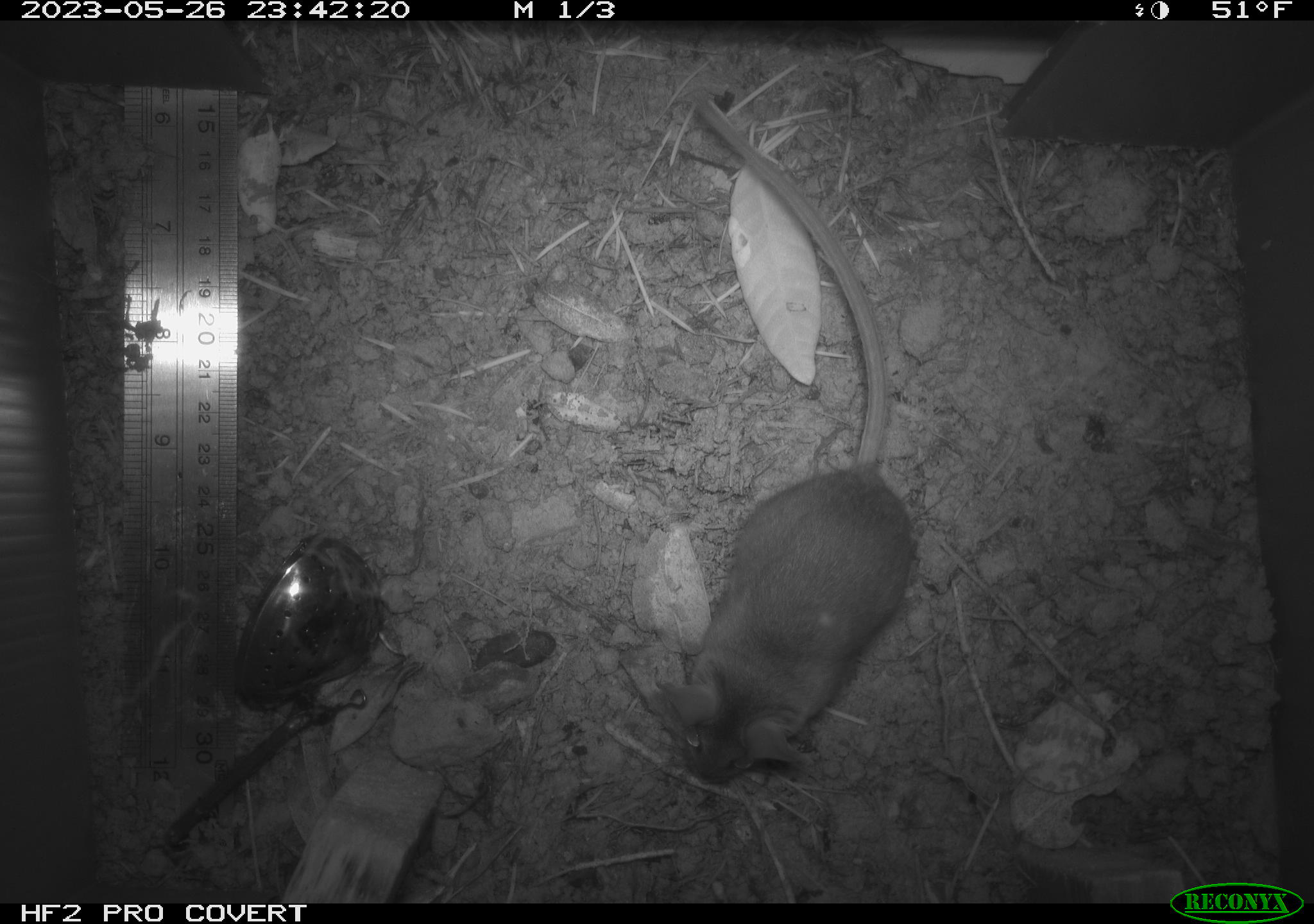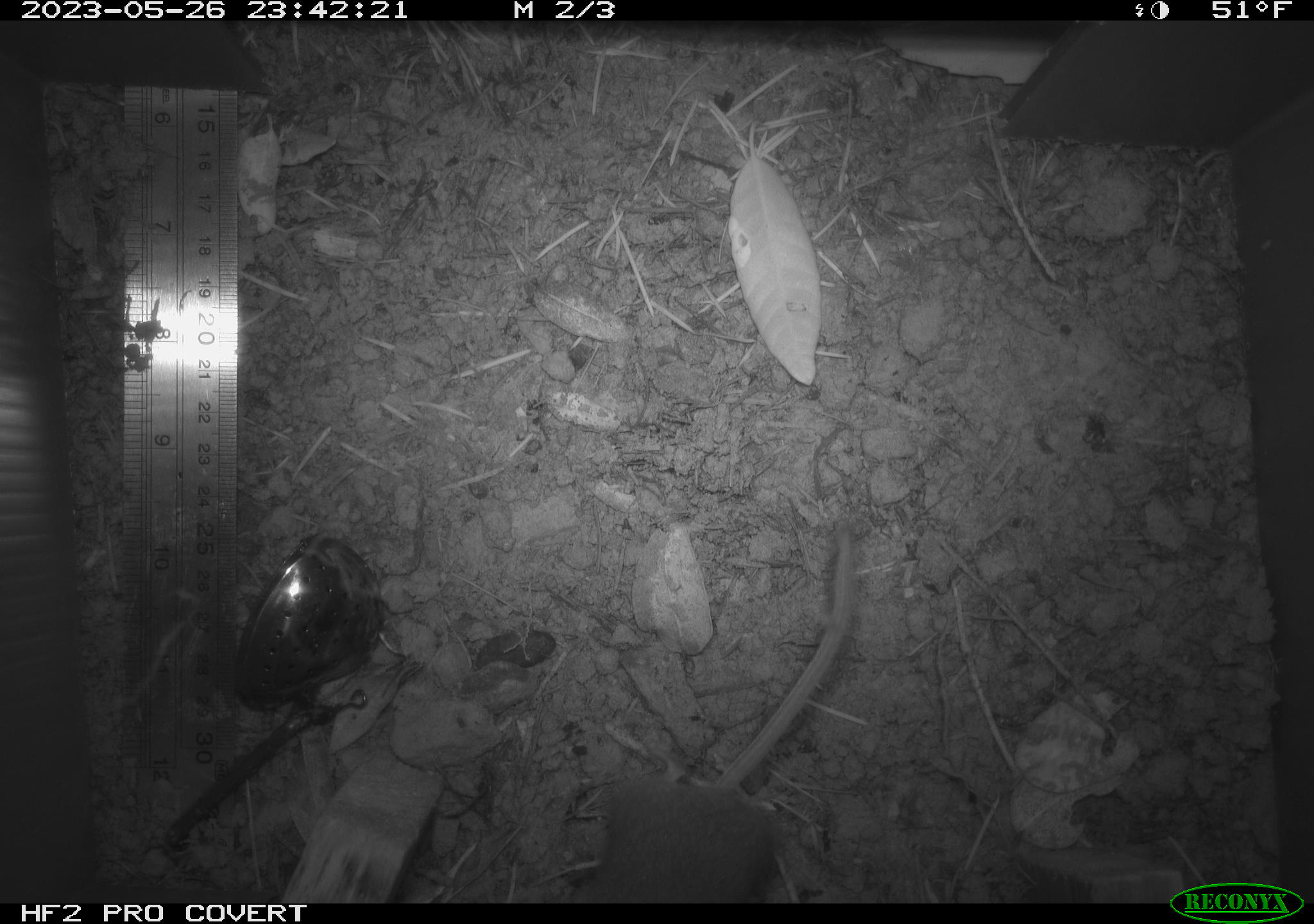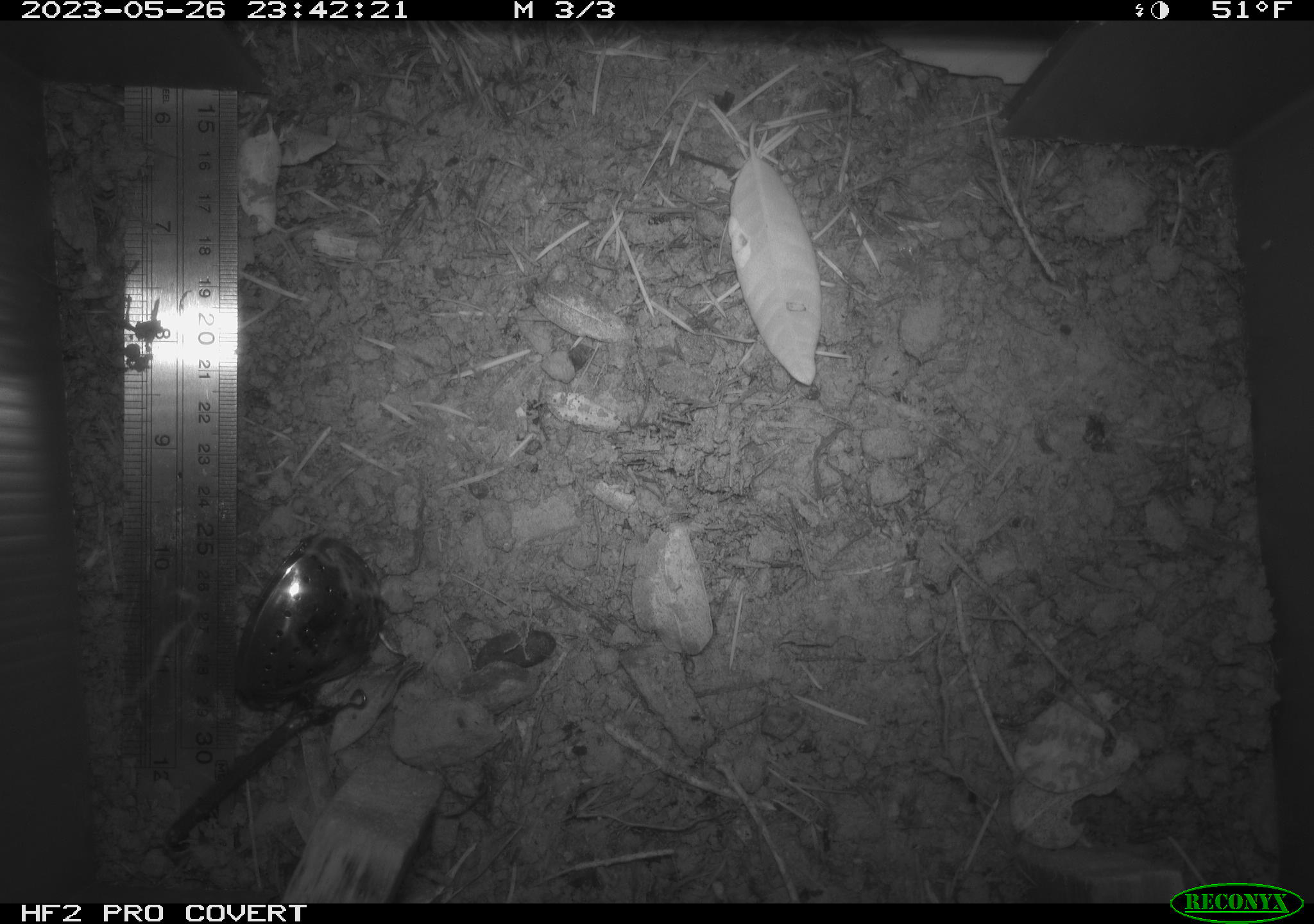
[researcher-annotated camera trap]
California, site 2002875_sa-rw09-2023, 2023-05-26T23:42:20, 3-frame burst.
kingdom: Animalia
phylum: Chordata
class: Mammalia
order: Rodentia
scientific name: Rodentia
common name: mouse species